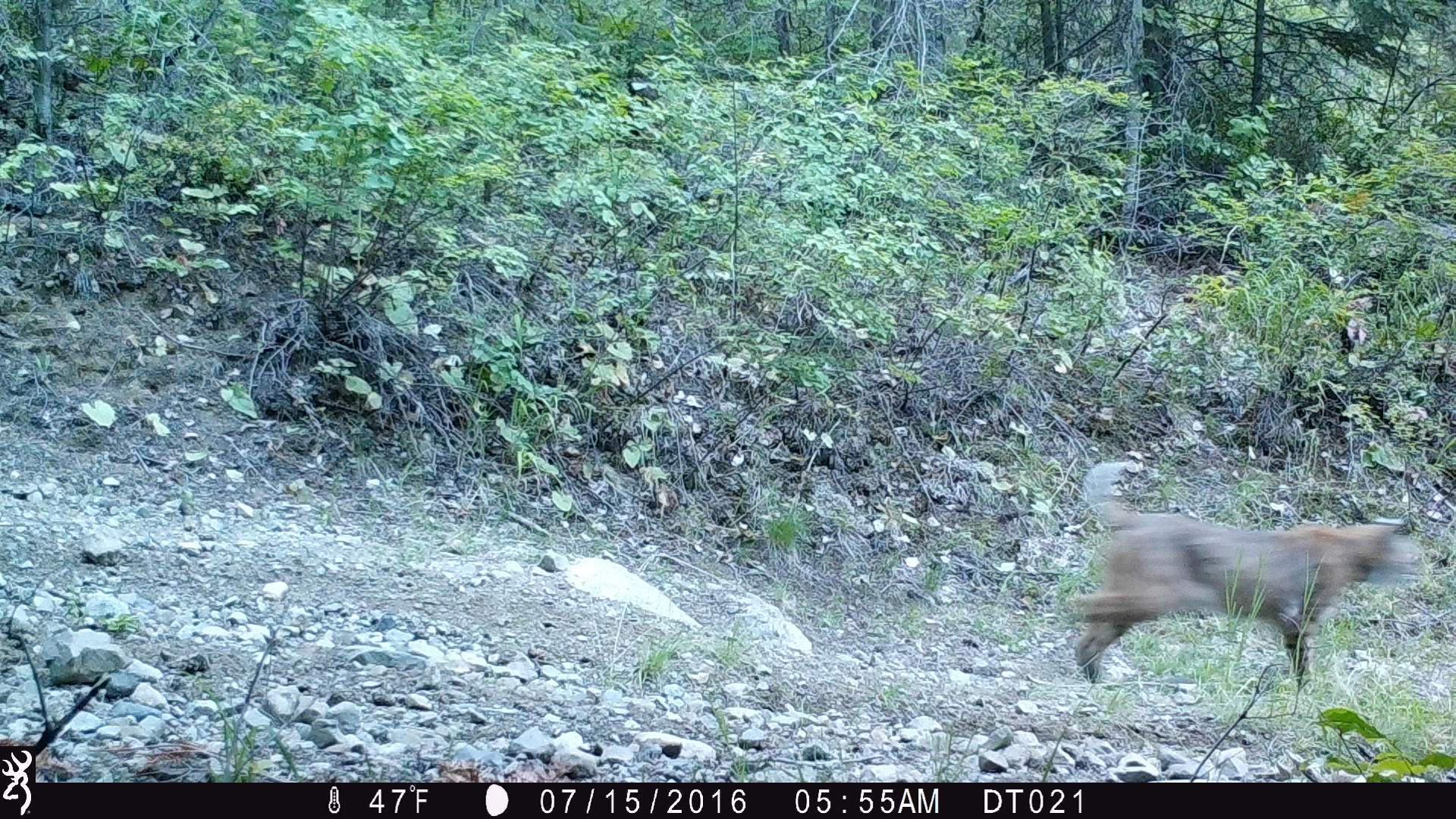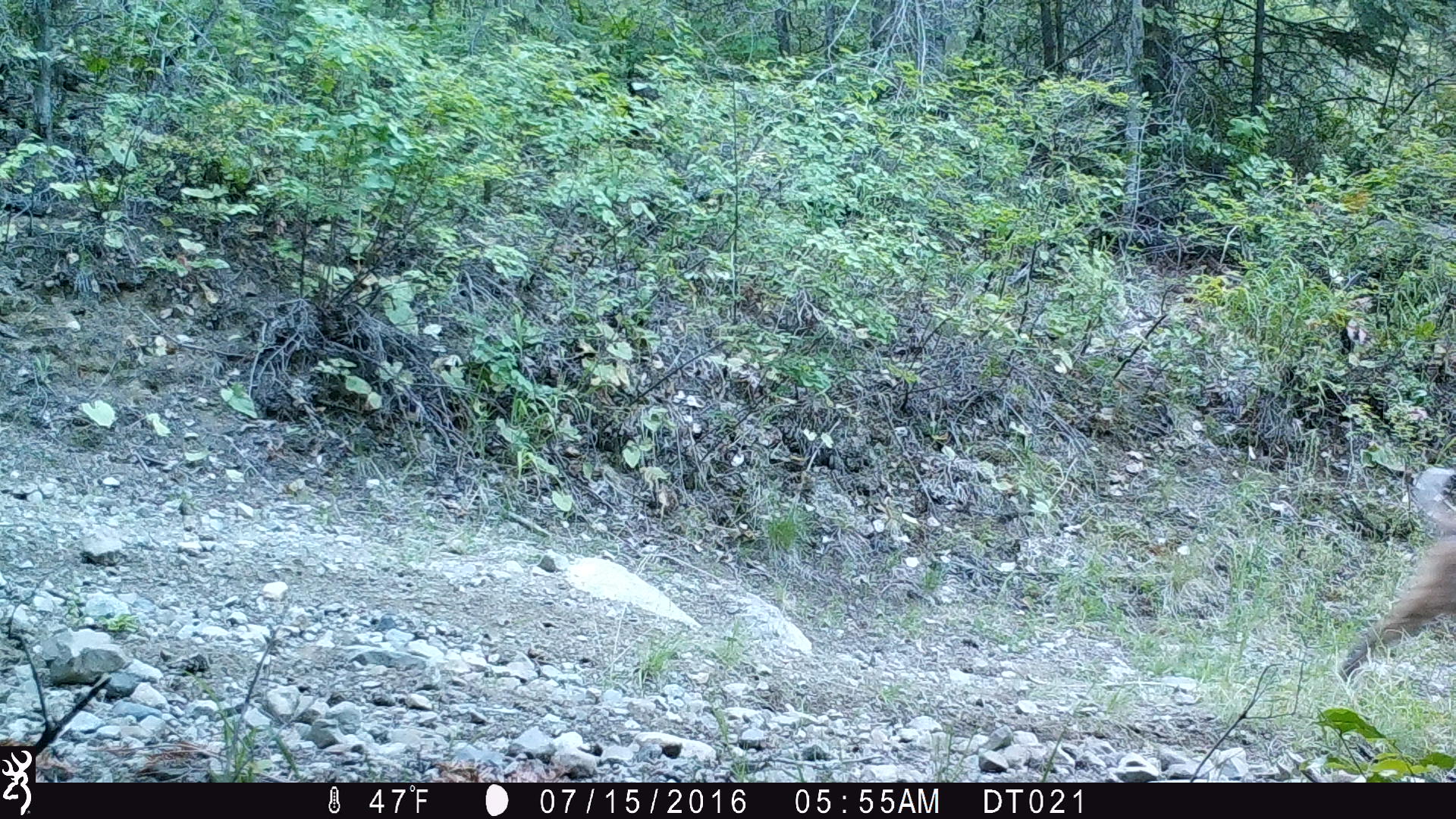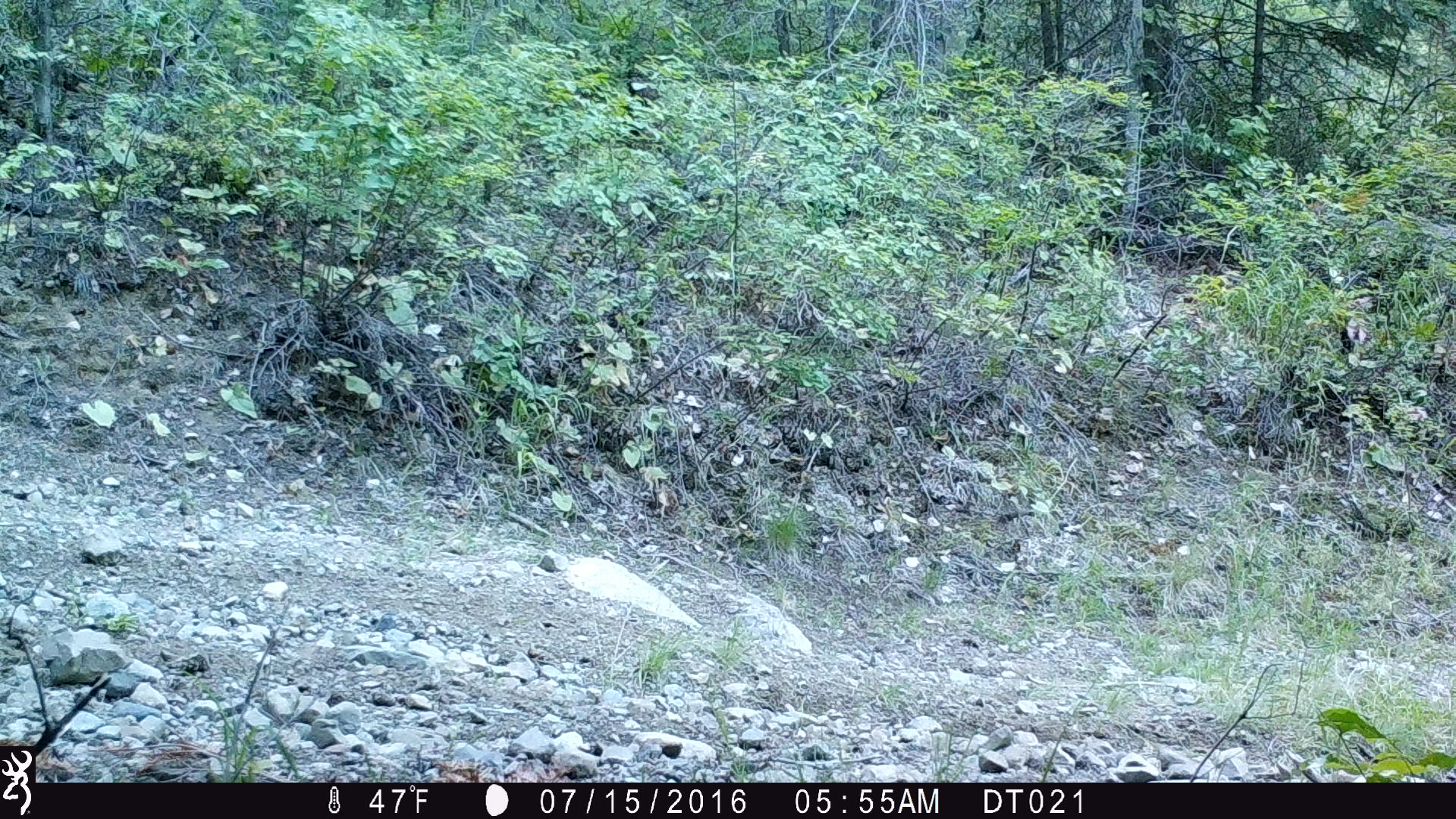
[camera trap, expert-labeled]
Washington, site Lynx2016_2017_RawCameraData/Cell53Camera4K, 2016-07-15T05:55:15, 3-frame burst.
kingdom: Animalia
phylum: Chordata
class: Mammalia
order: Carnivora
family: Felidae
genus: Lynx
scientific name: Lynx rufus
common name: bobcat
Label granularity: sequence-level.